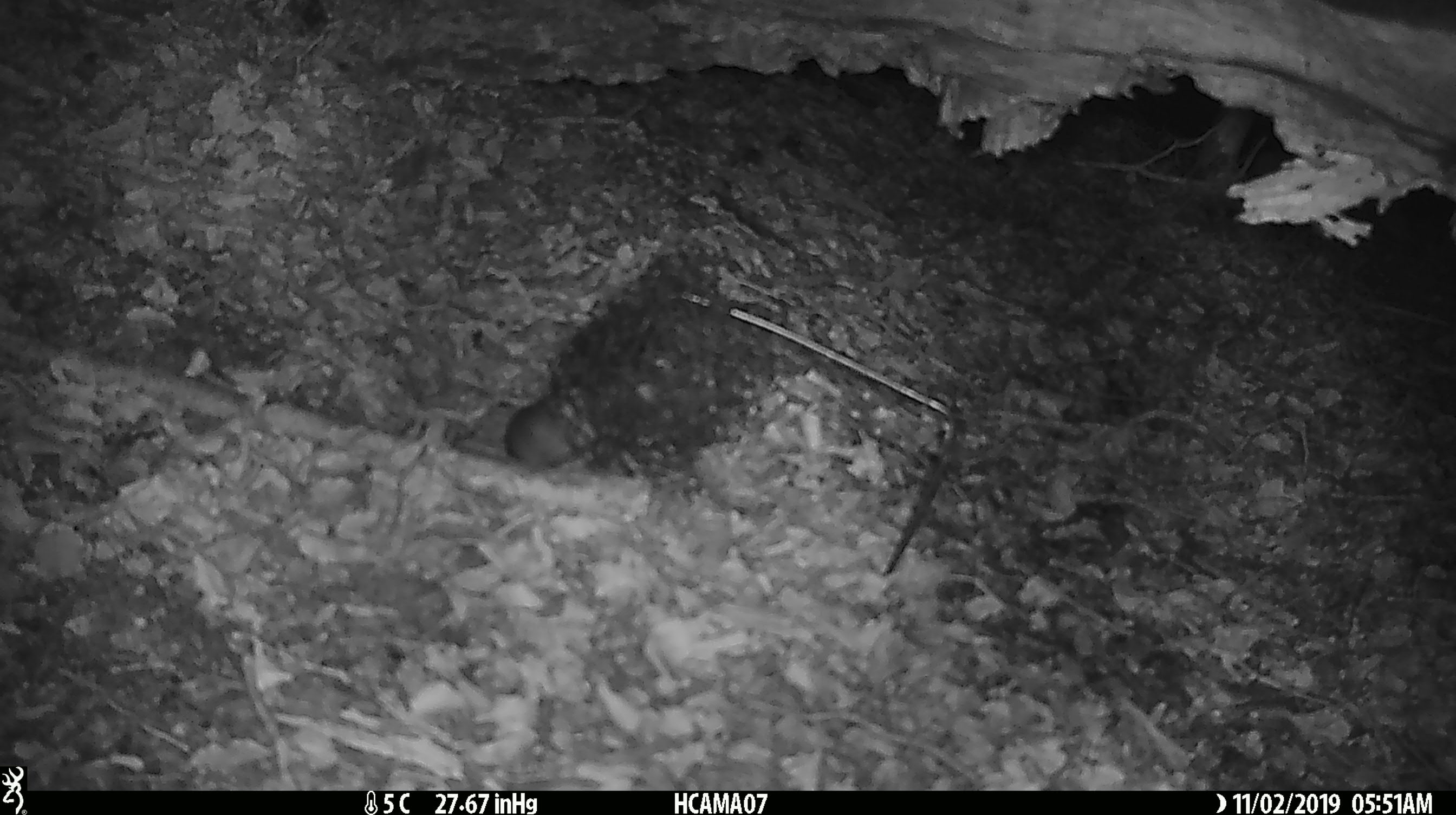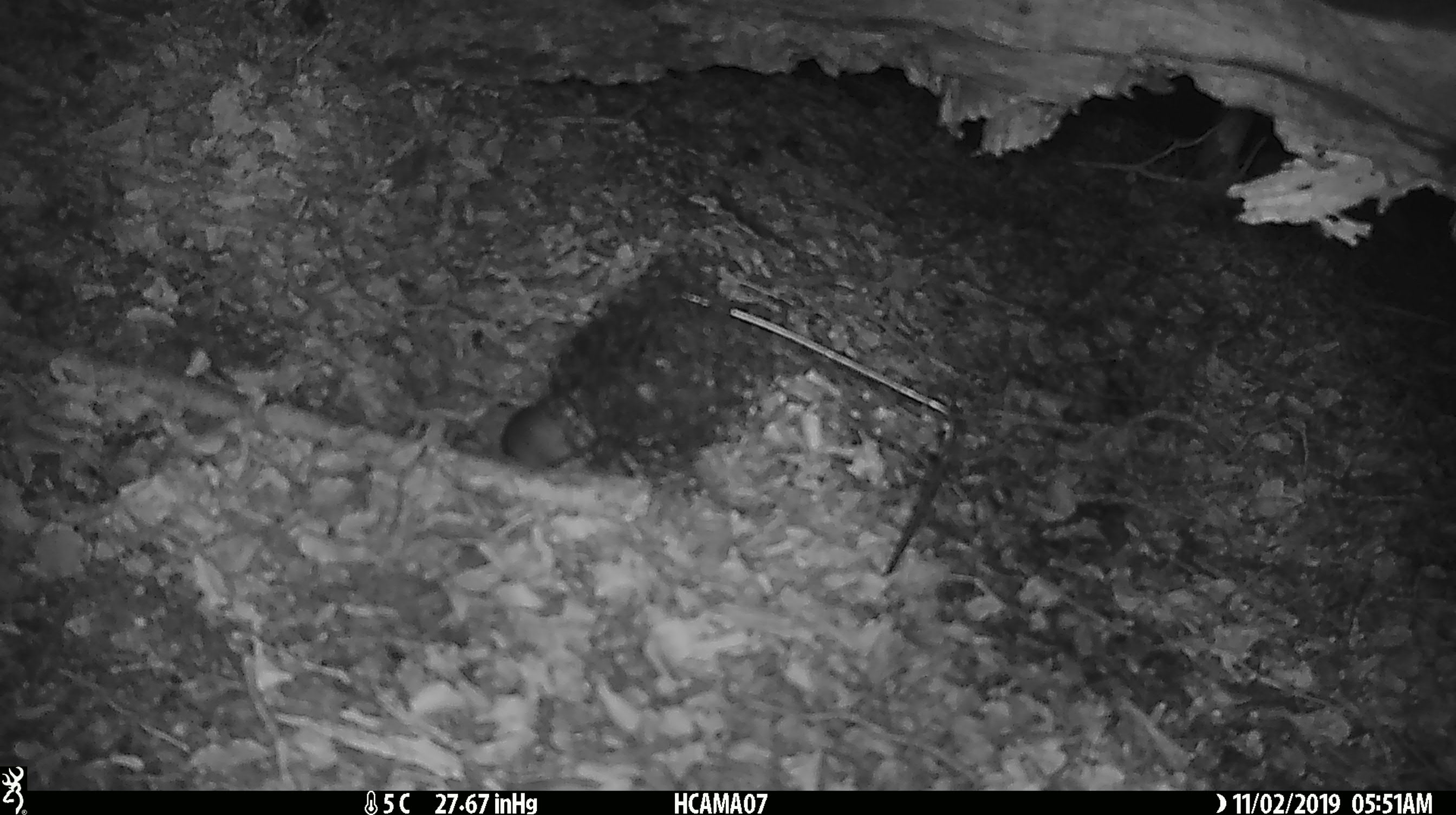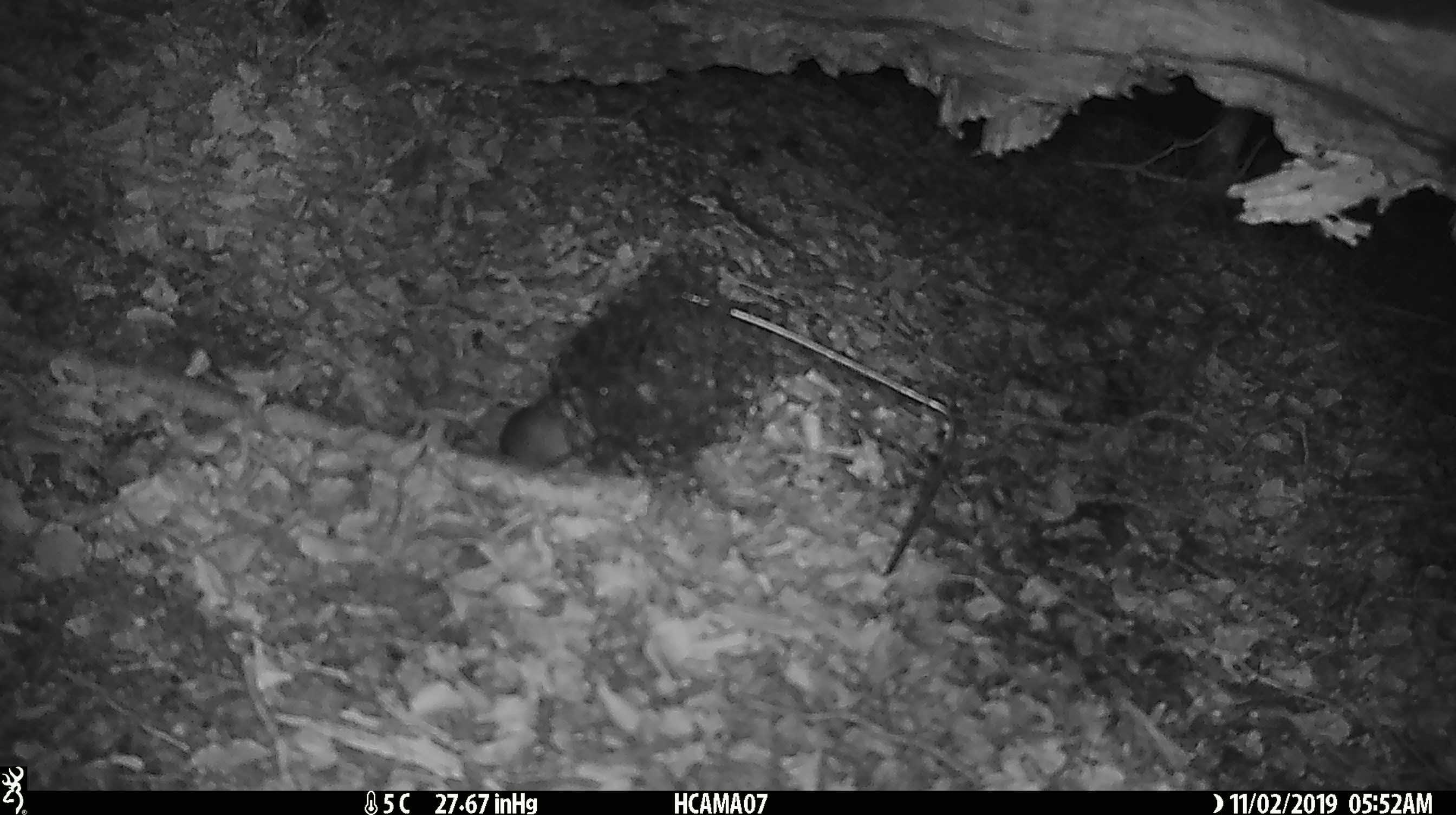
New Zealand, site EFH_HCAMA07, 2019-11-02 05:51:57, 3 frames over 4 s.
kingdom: Animalia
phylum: Chordata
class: Mammalia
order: Rodentia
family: Muridae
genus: Mus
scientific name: Mus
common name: mouse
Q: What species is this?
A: Mouse (Mus).